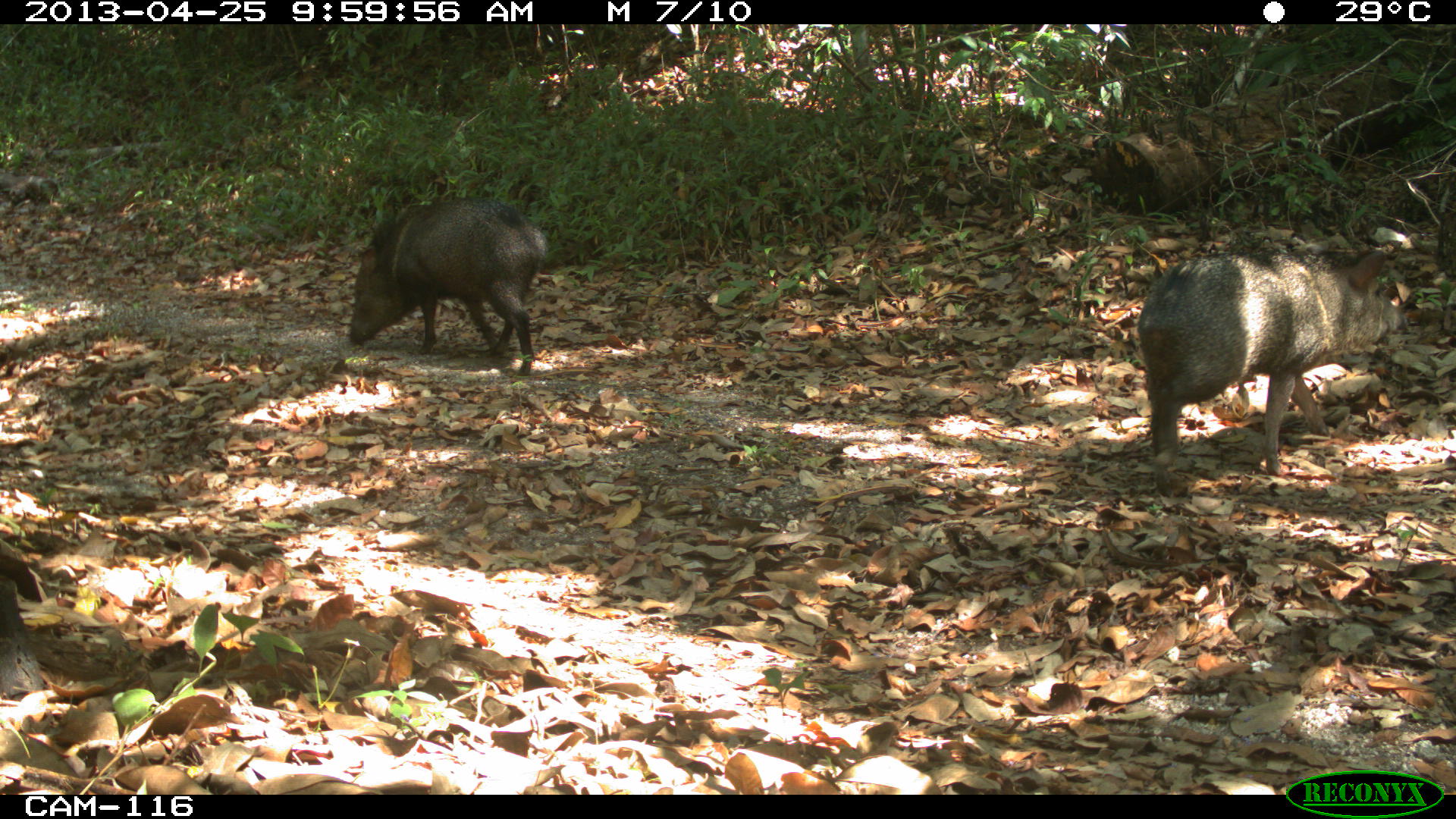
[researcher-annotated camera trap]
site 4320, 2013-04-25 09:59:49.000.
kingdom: Animalia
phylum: Chordata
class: Mammalia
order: Artiodactyla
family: Tayassuidae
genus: Pecari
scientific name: Pecari tajacu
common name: collared peccary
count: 3